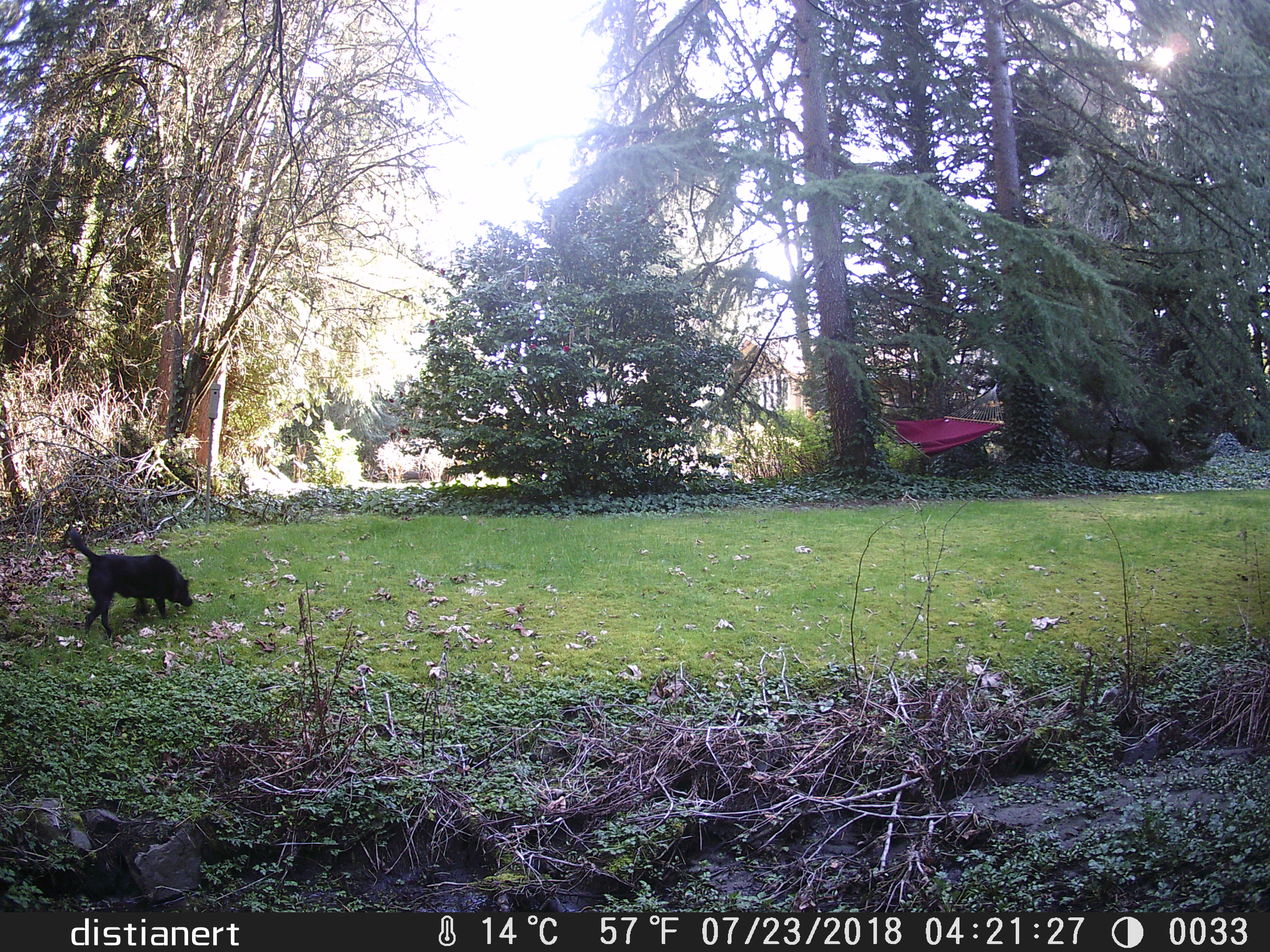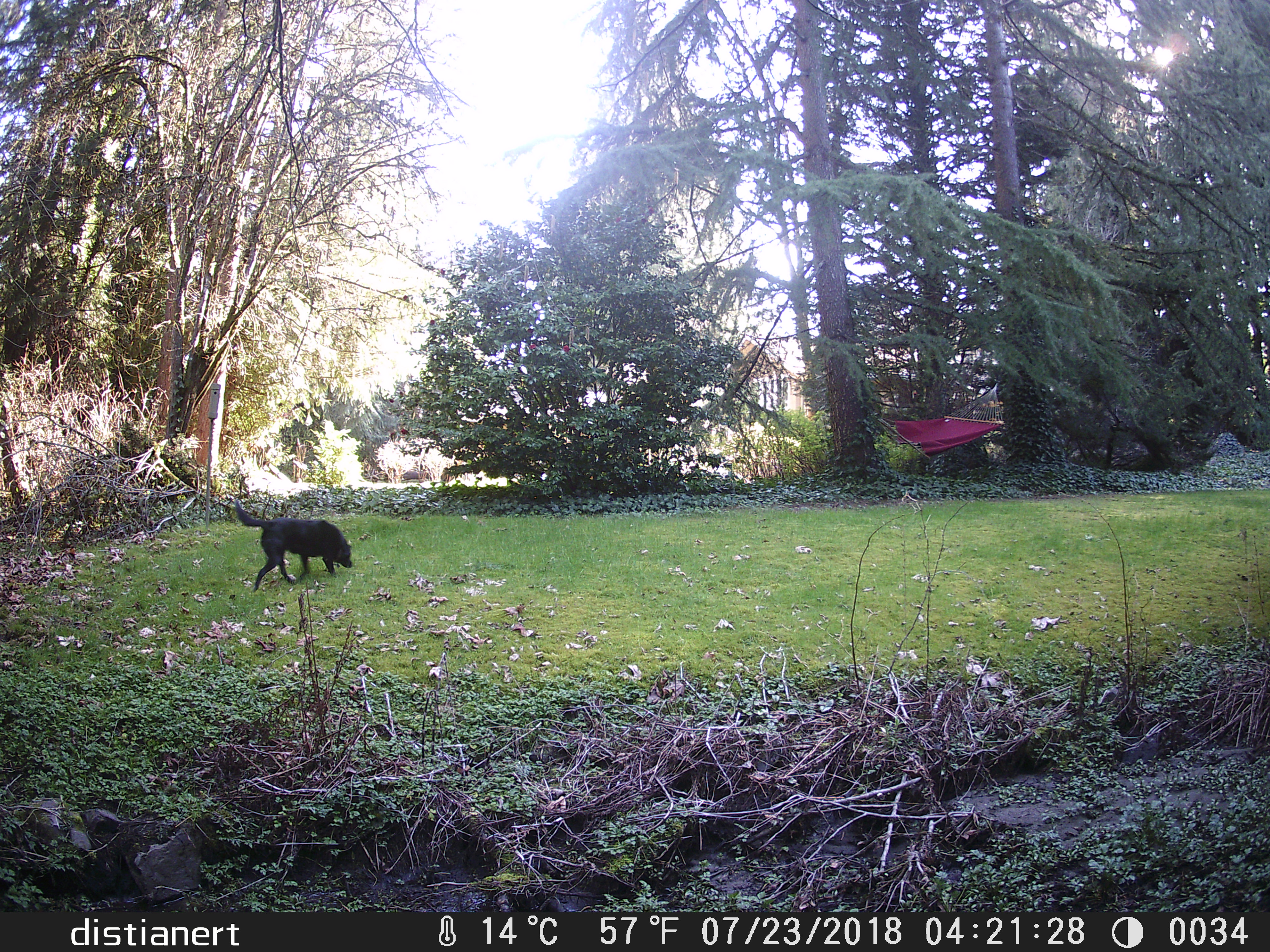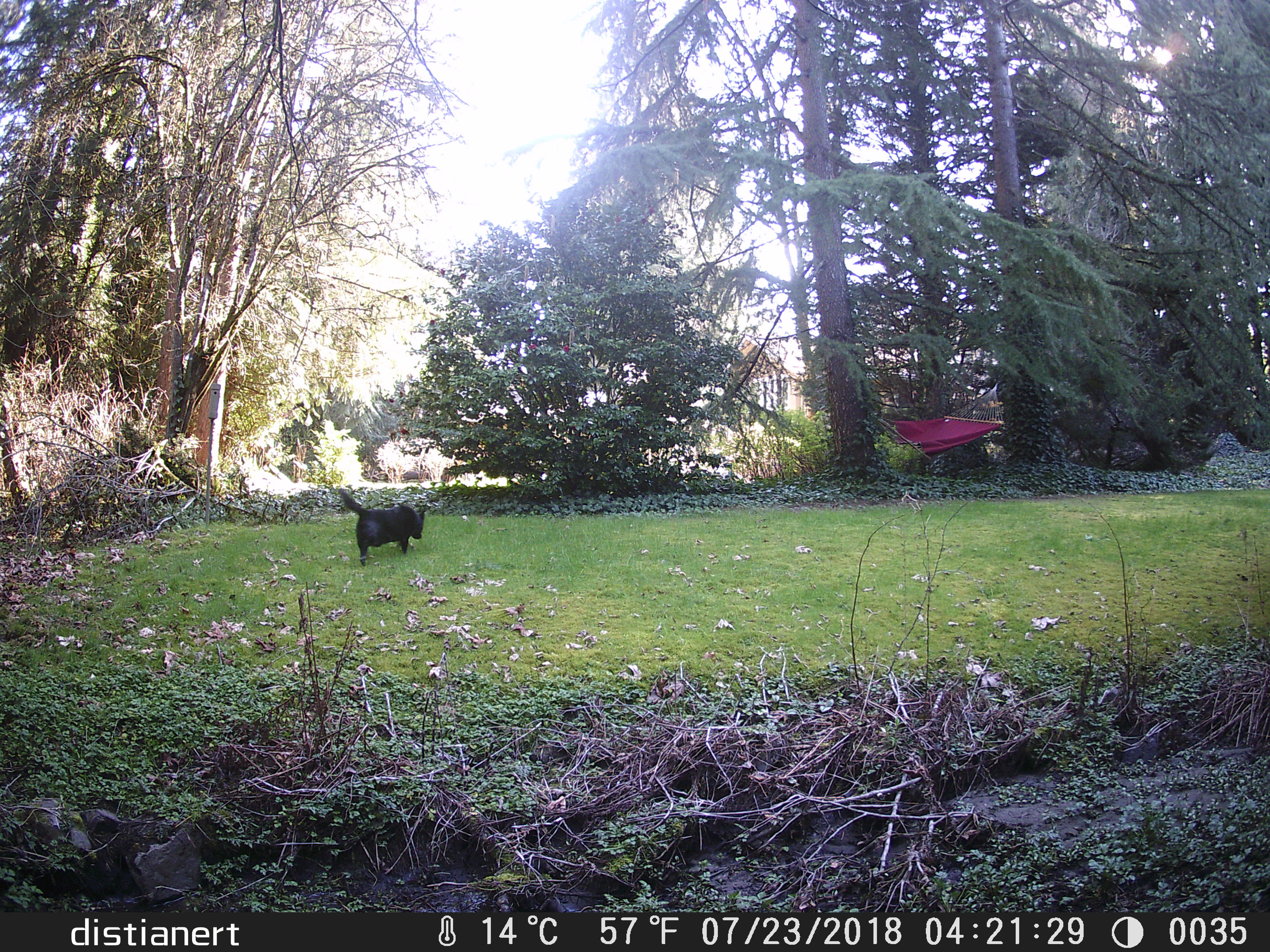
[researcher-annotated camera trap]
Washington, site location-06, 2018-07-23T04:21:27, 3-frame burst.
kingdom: Animalia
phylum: Chordata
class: Mammalia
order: Carnivora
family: Canidae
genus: Canis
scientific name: Canis familiaris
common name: domestic dog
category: dog